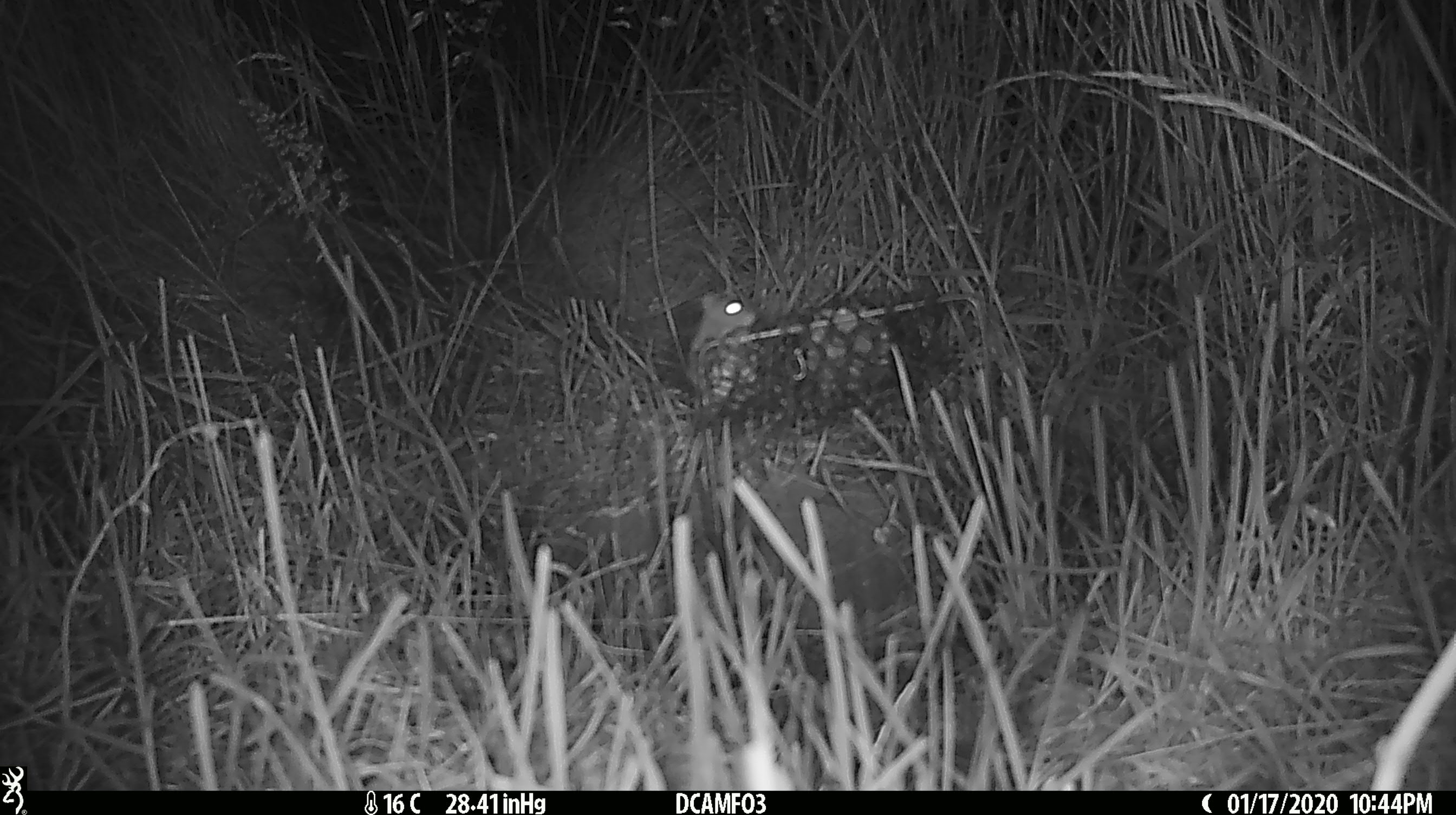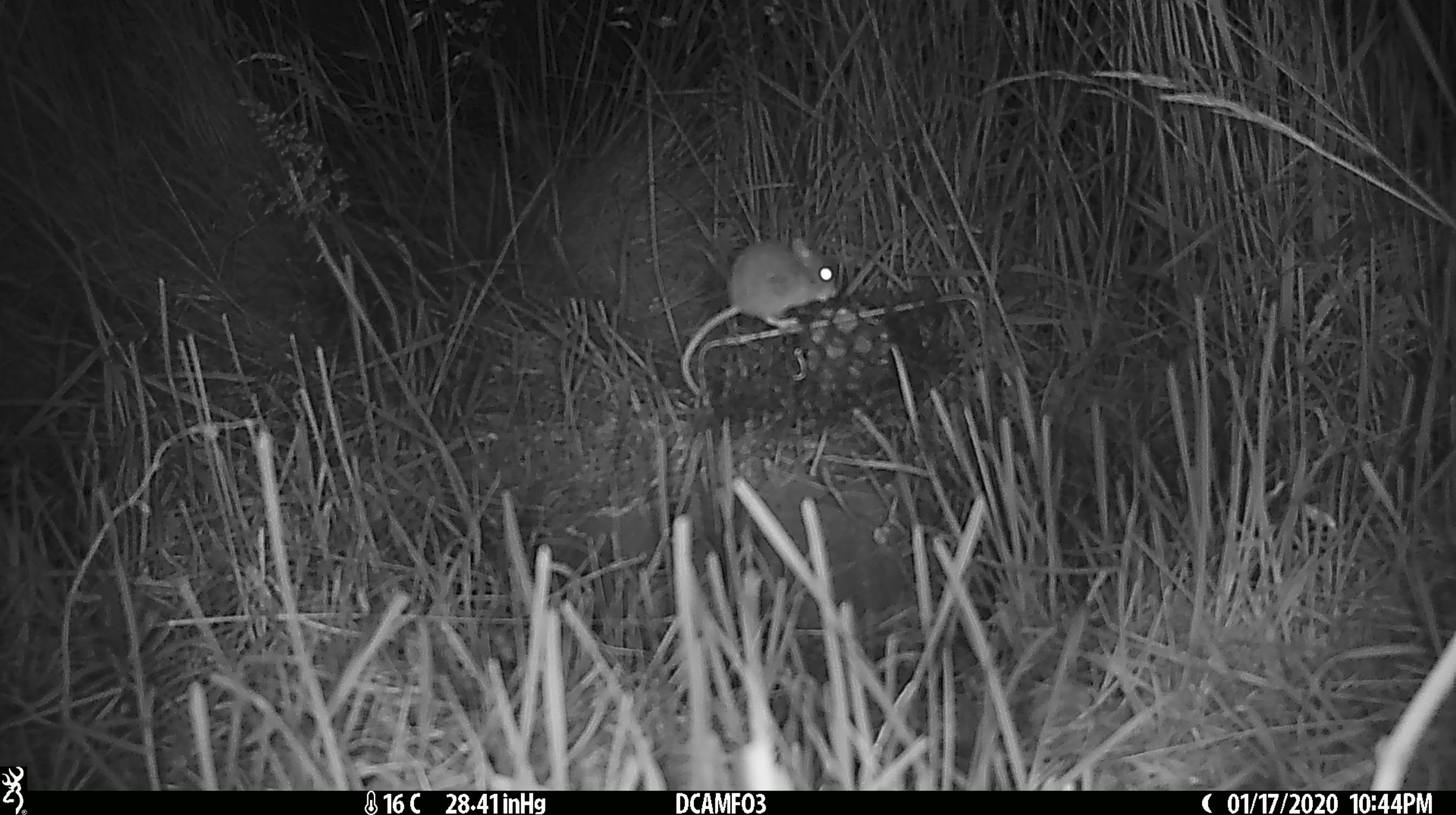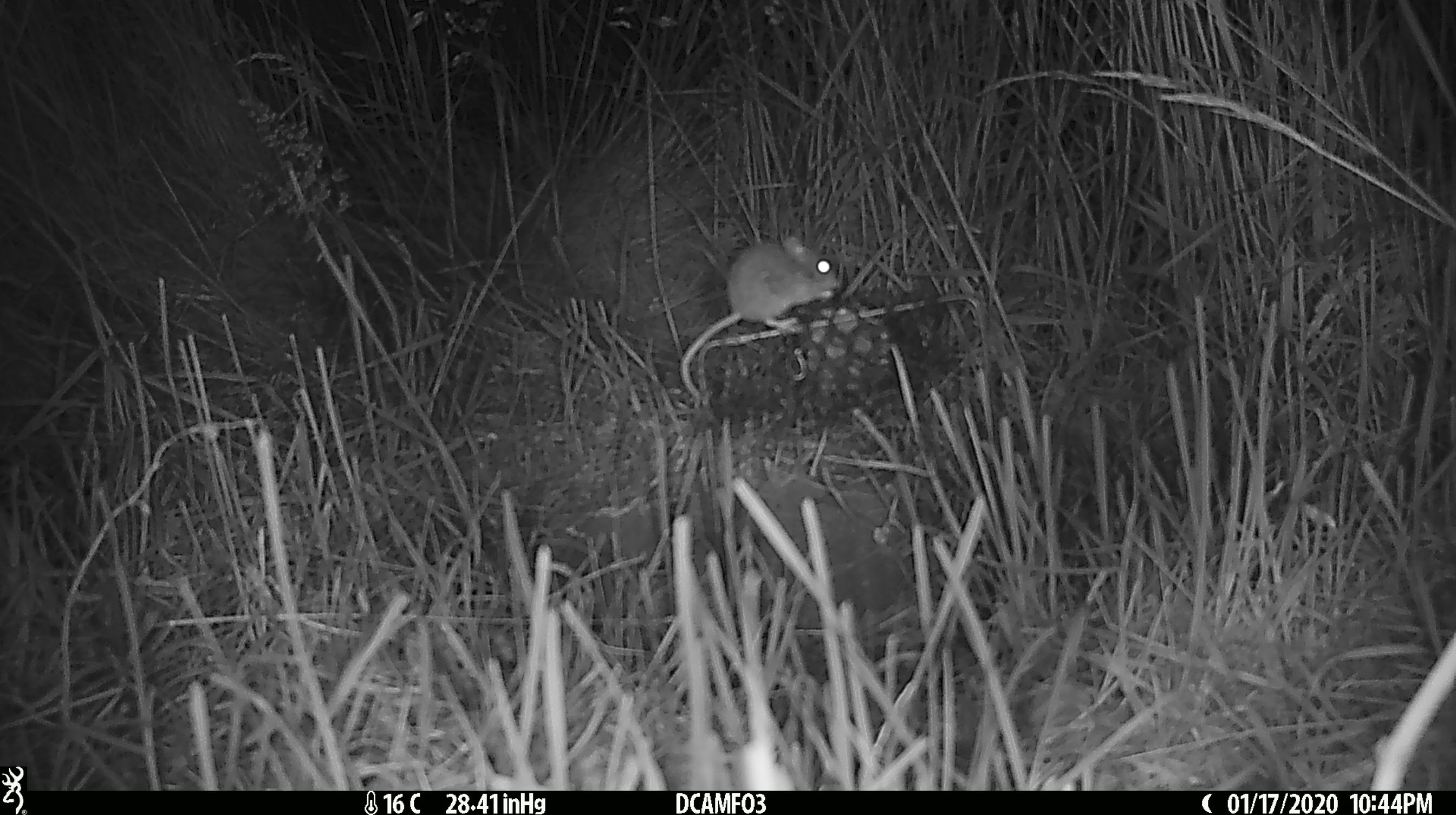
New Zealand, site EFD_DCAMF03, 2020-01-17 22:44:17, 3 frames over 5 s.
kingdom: Animalia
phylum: Chordata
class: Mammalia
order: Rodentia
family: Muridae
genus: Mus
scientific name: Mus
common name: mouse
Mouse (Mus).